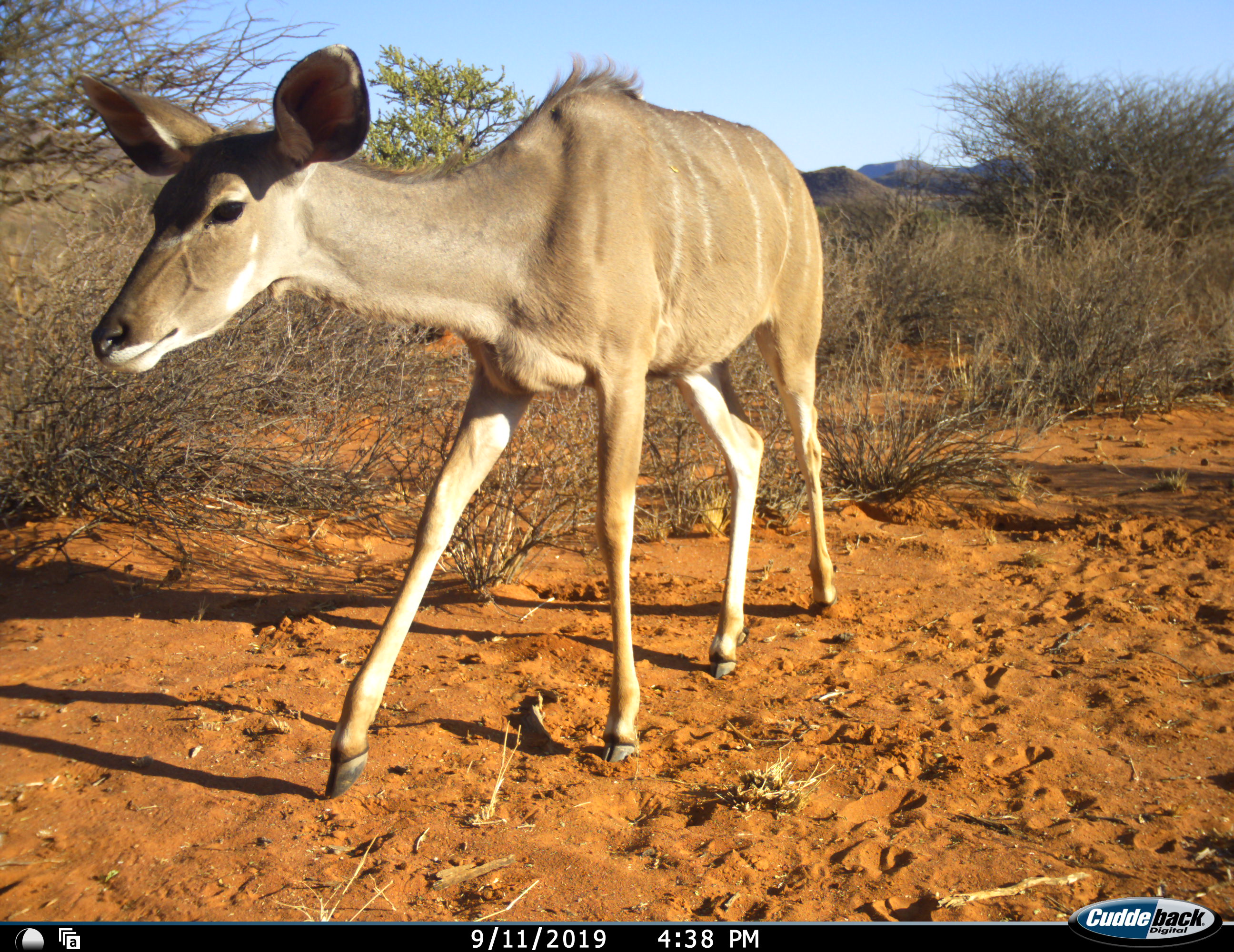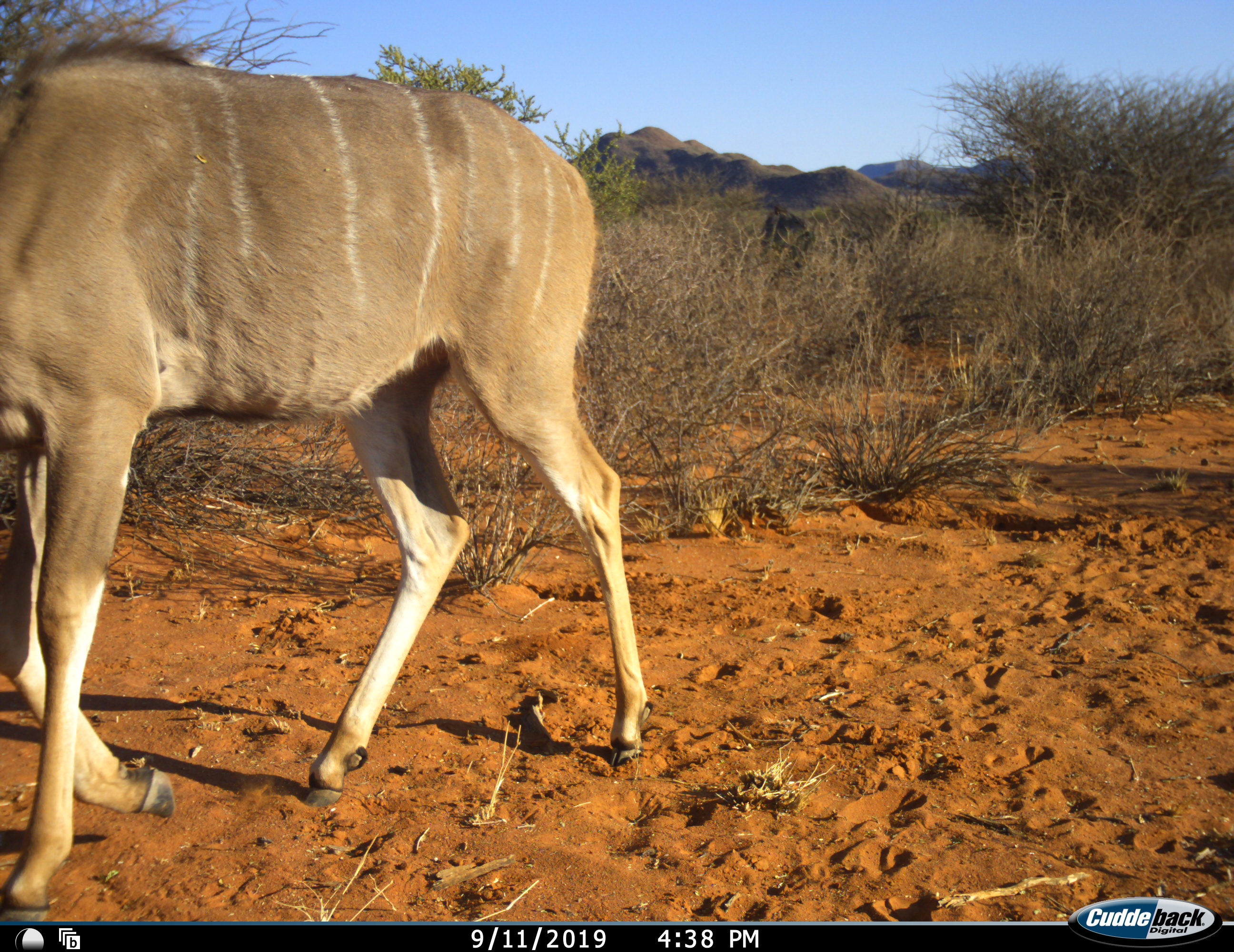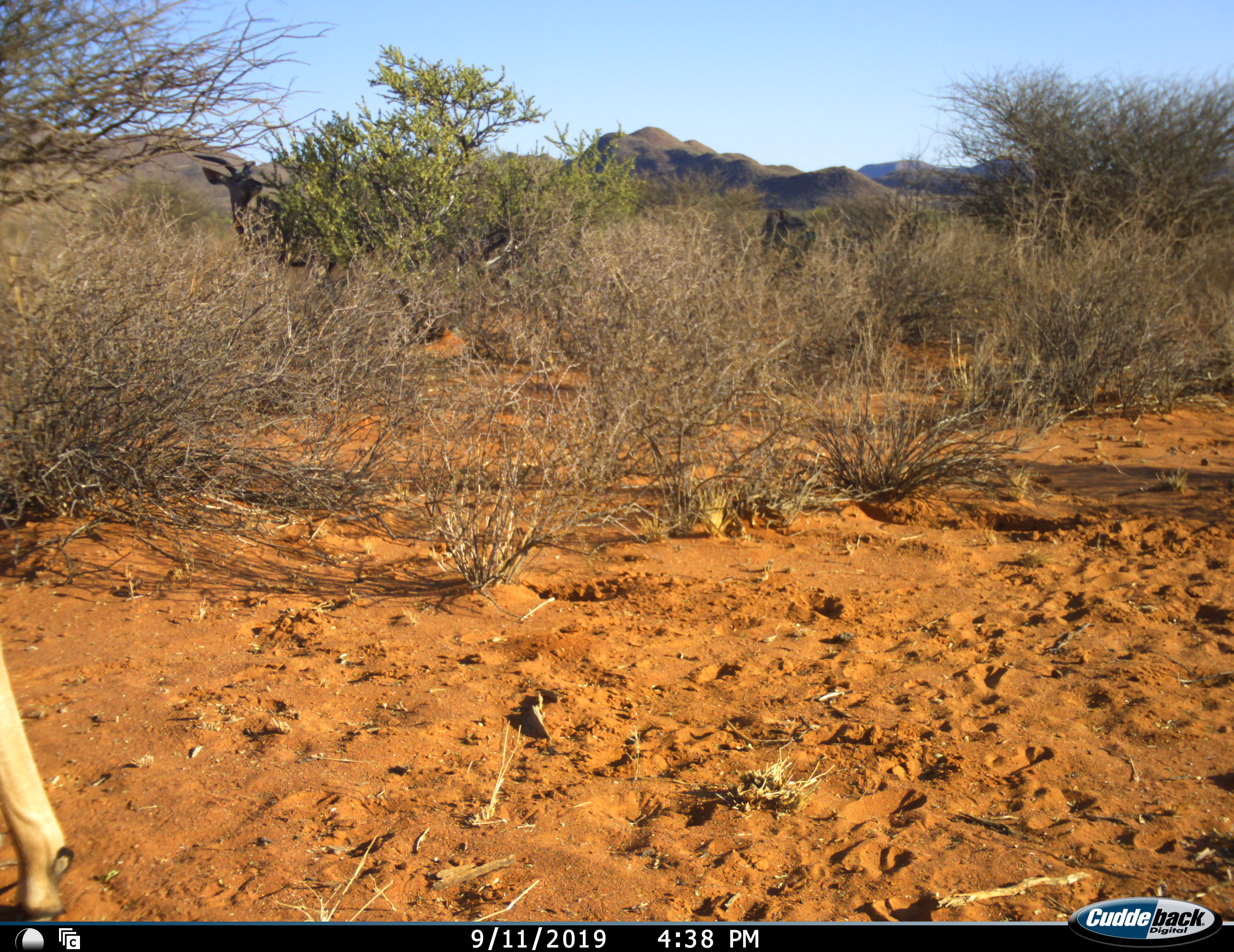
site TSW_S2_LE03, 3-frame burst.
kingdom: Animalia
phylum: Chordata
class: Mammalia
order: Artiodactyla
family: Bovidae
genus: Tragelaphus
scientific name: Tragelaphus angasii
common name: nyala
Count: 1.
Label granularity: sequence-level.